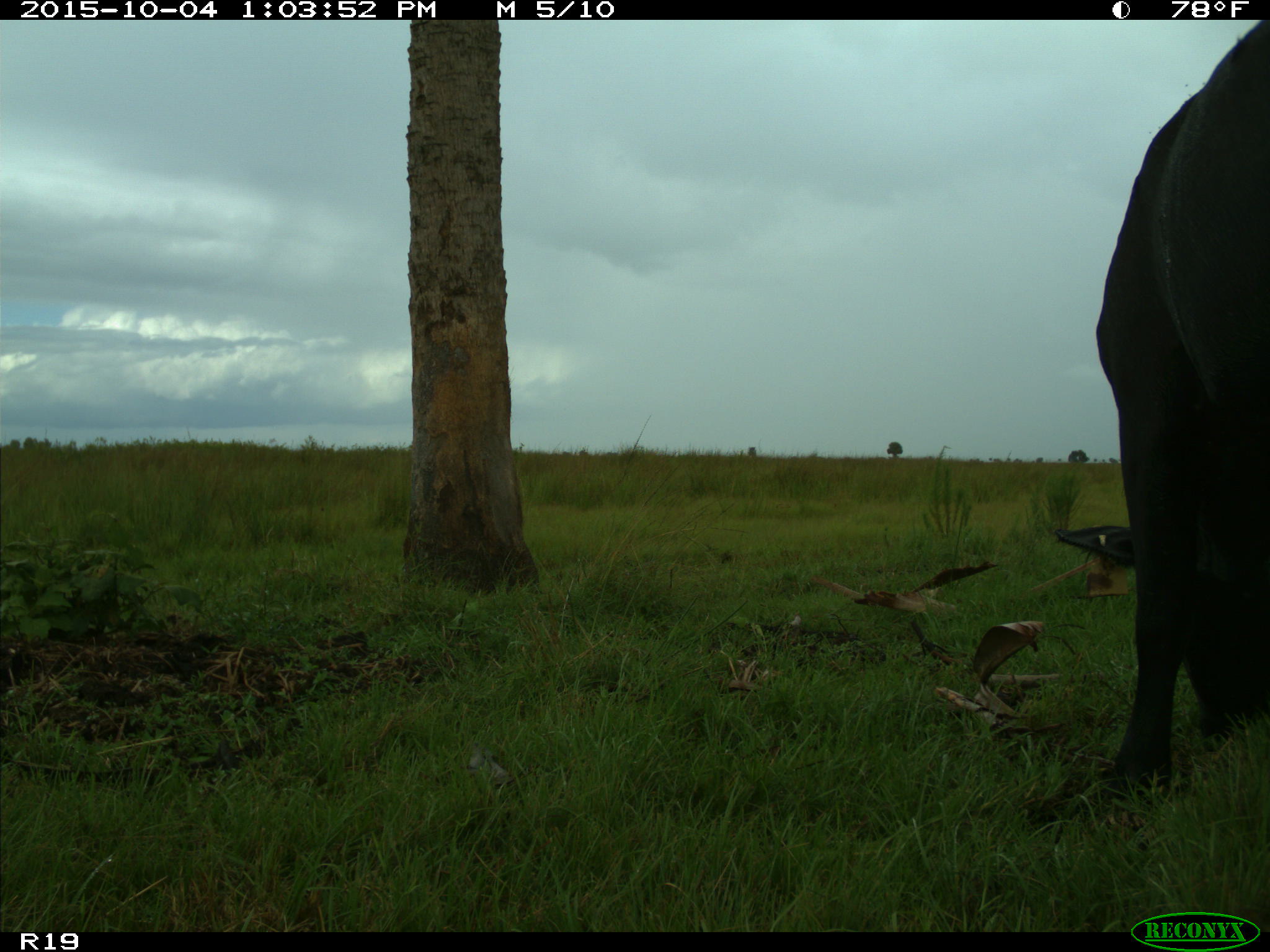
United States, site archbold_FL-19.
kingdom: Animalia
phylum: Chordata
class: Mammalia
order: Artiodactyla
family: Bovidae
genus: Bos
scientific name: Bos taurus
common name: domestic cow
Bos taurus (domestic cow).